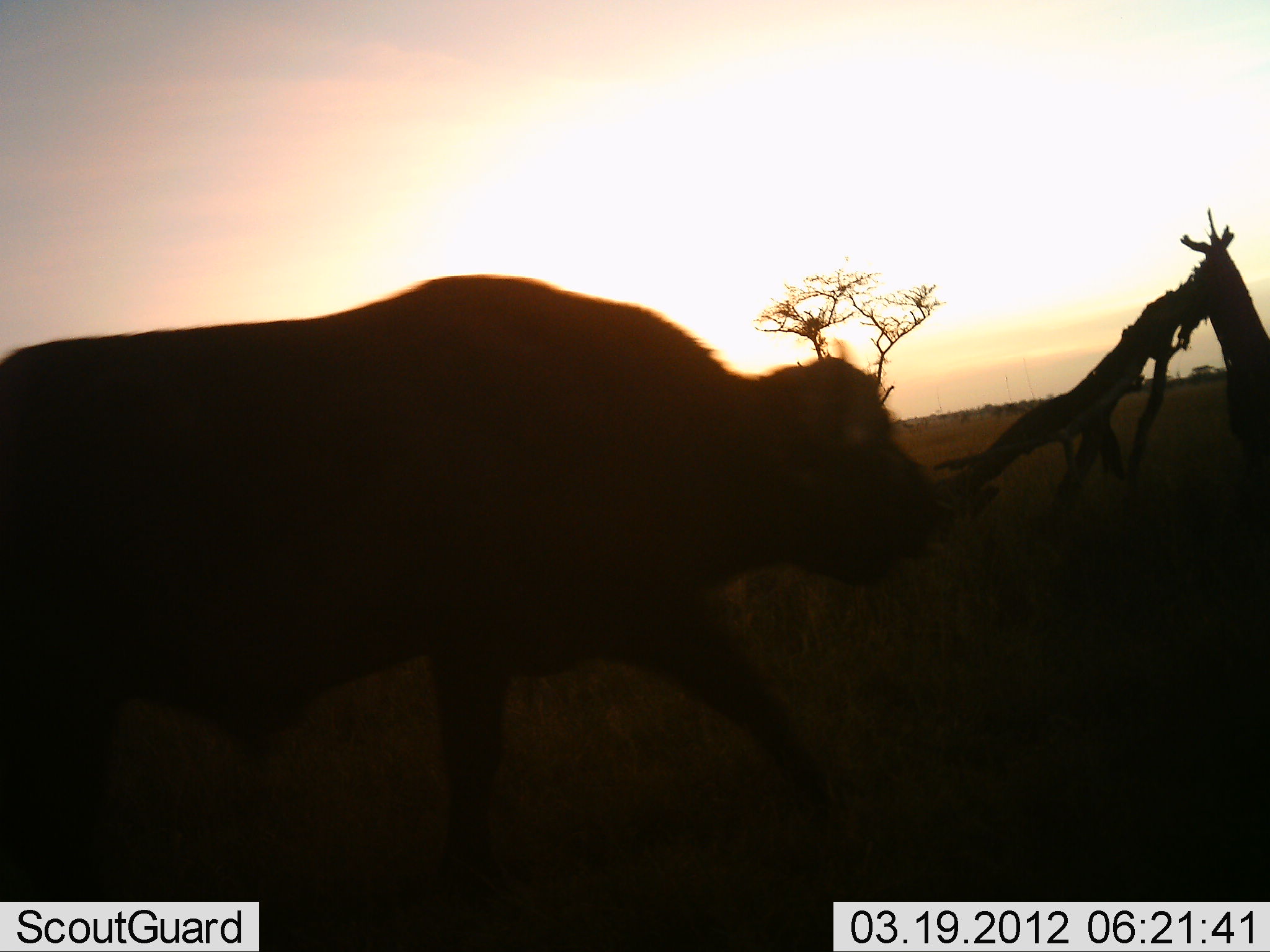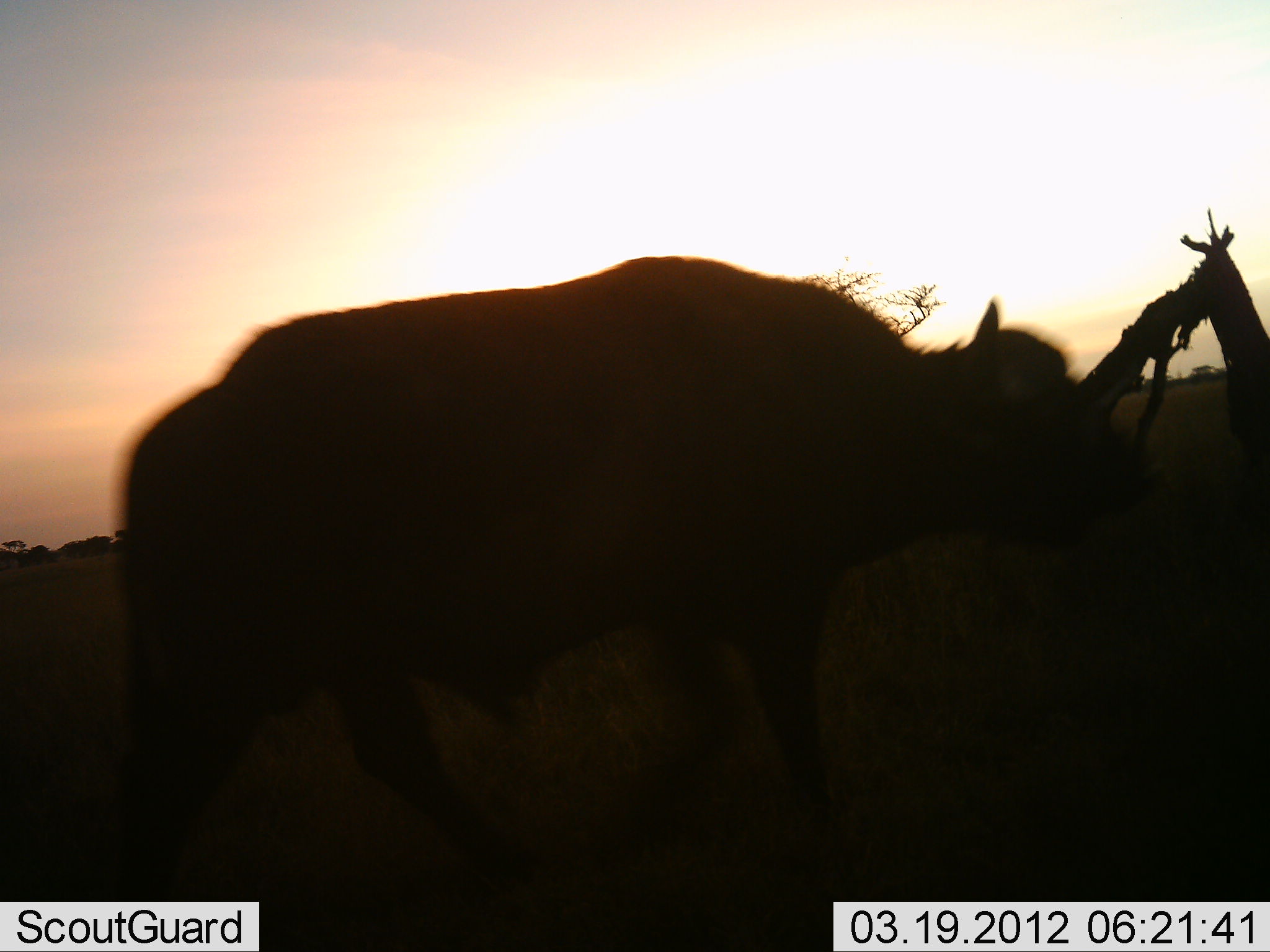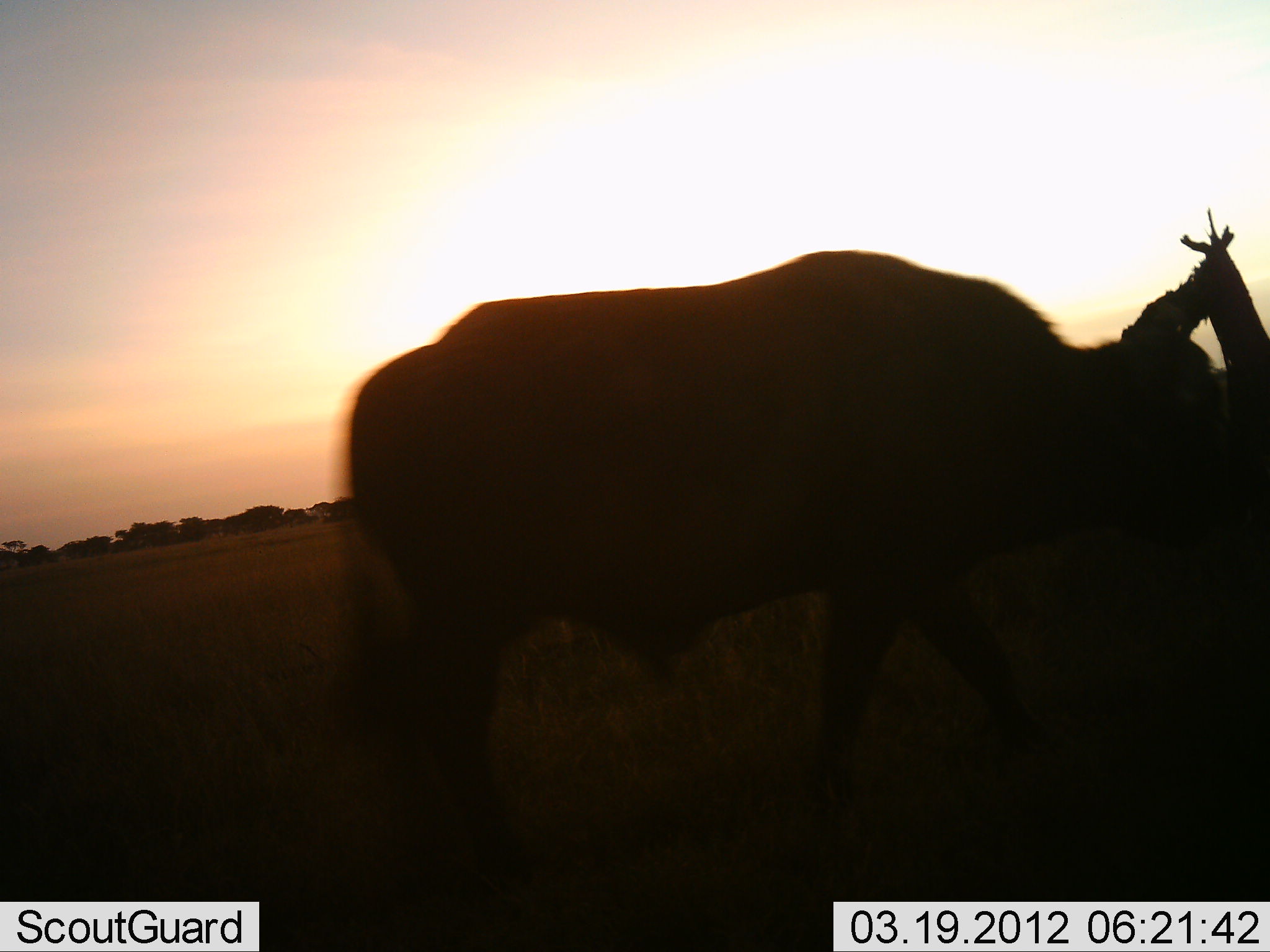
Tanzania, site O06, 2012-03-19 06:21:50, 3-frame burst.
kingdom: Animalia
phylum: Chordata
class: Mammalia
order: Artiodactyla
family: Bovidae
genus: Syncerus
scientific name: Syncerus caffer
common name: cape buffalo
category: buffalo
Buffalo (cape buffalo) (Syncerus caffer), count 1. Behavior (volunteer vote fractions): standing 12%, resting 0%, moving 88%, interacting 0%. Young present (vote fraction): 0%. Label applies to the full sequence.